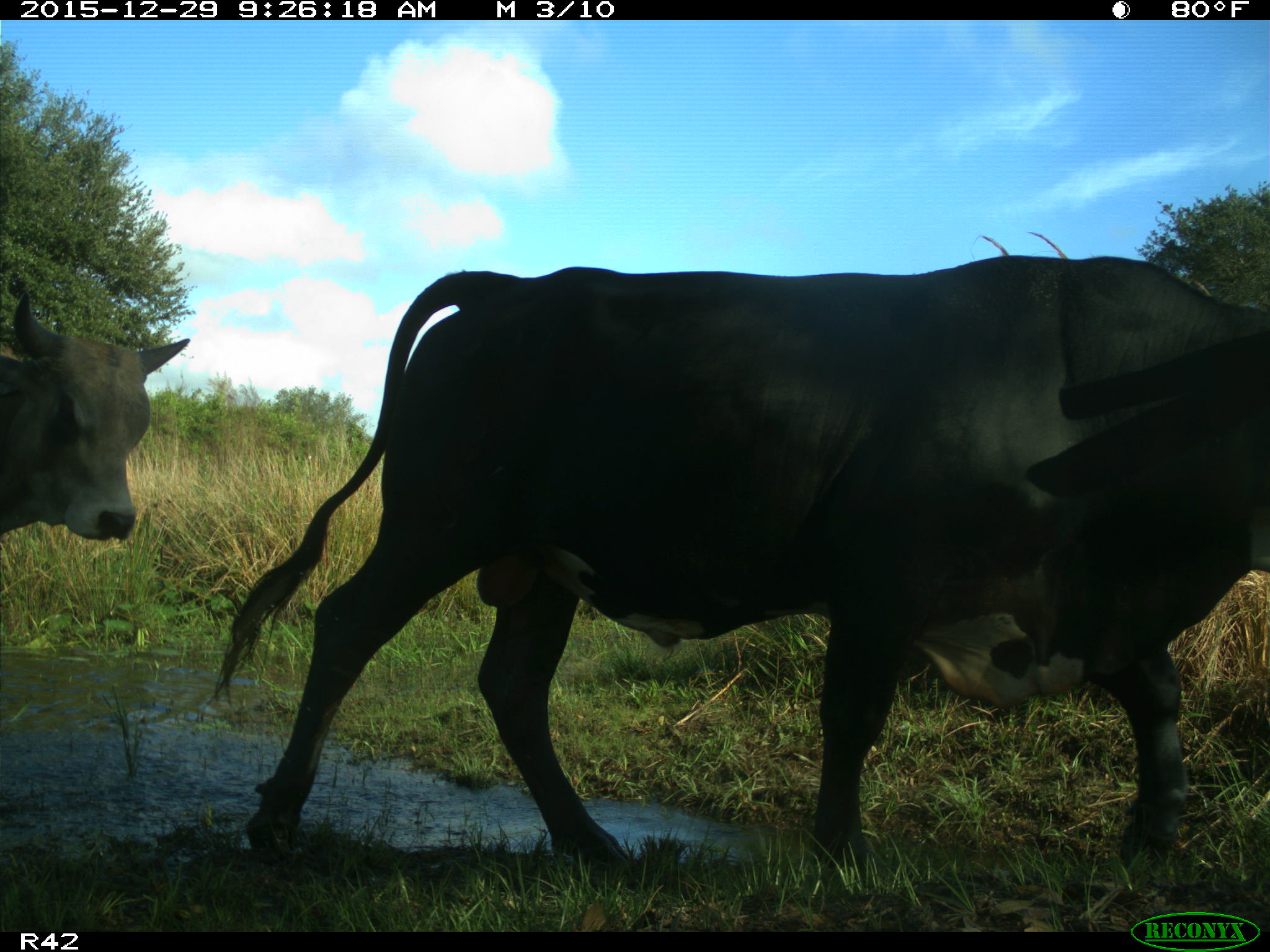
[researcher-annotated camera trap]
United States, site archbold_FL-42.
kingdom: Animalia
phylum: Chordata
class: Mammalia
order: Artiodactyla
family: Bovidae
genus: Bos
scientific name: Bos taurus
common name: domestic cow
Bos taurus (domestic cow).